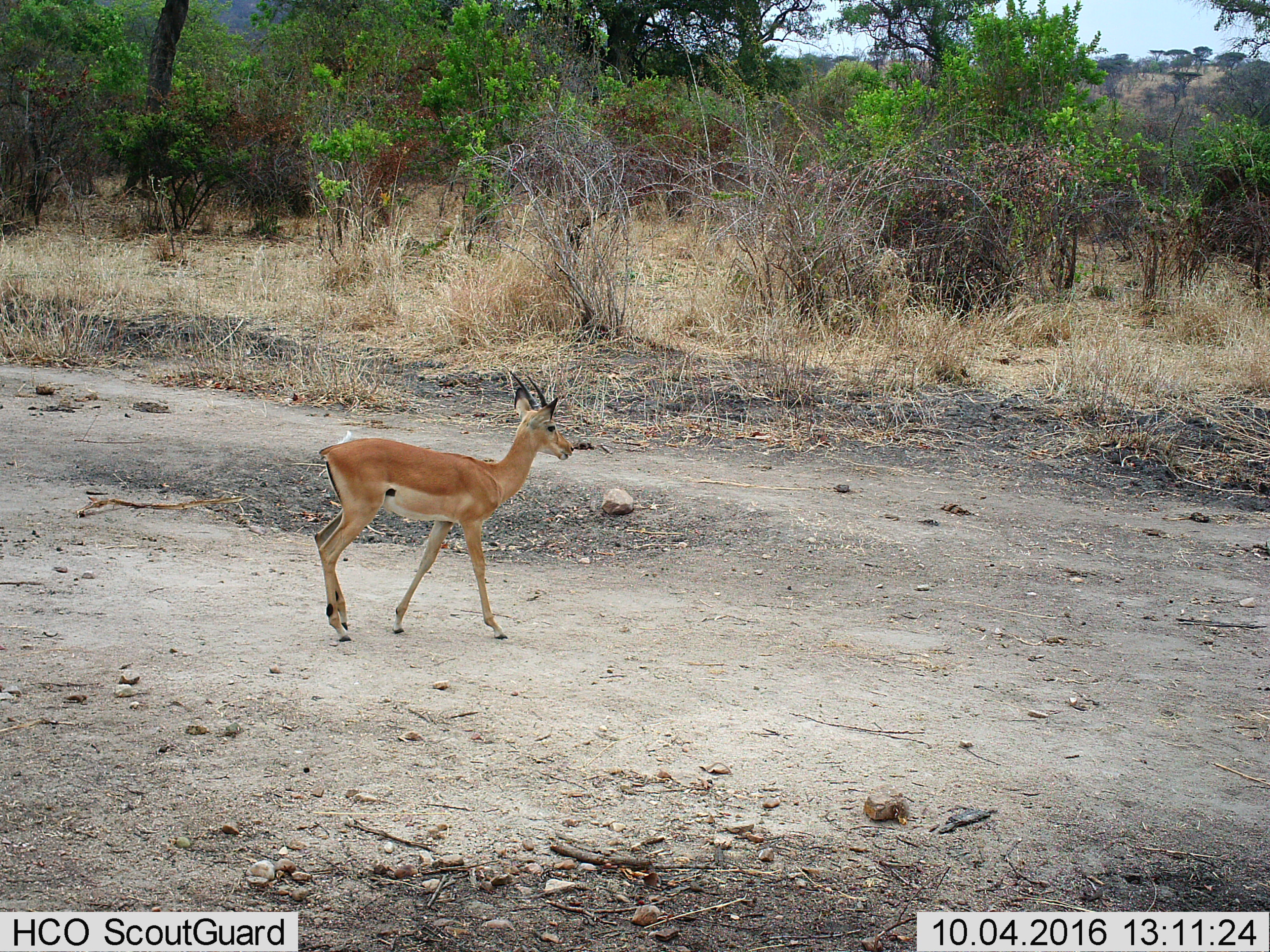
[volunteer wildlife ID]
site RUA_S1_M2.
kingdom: Animalia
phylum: Chordata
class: Mammalia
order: Artiodactyla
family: Bovidae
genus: Aepyceros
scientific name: Aepyceros melampus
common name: impala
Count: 1.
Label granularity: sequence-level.